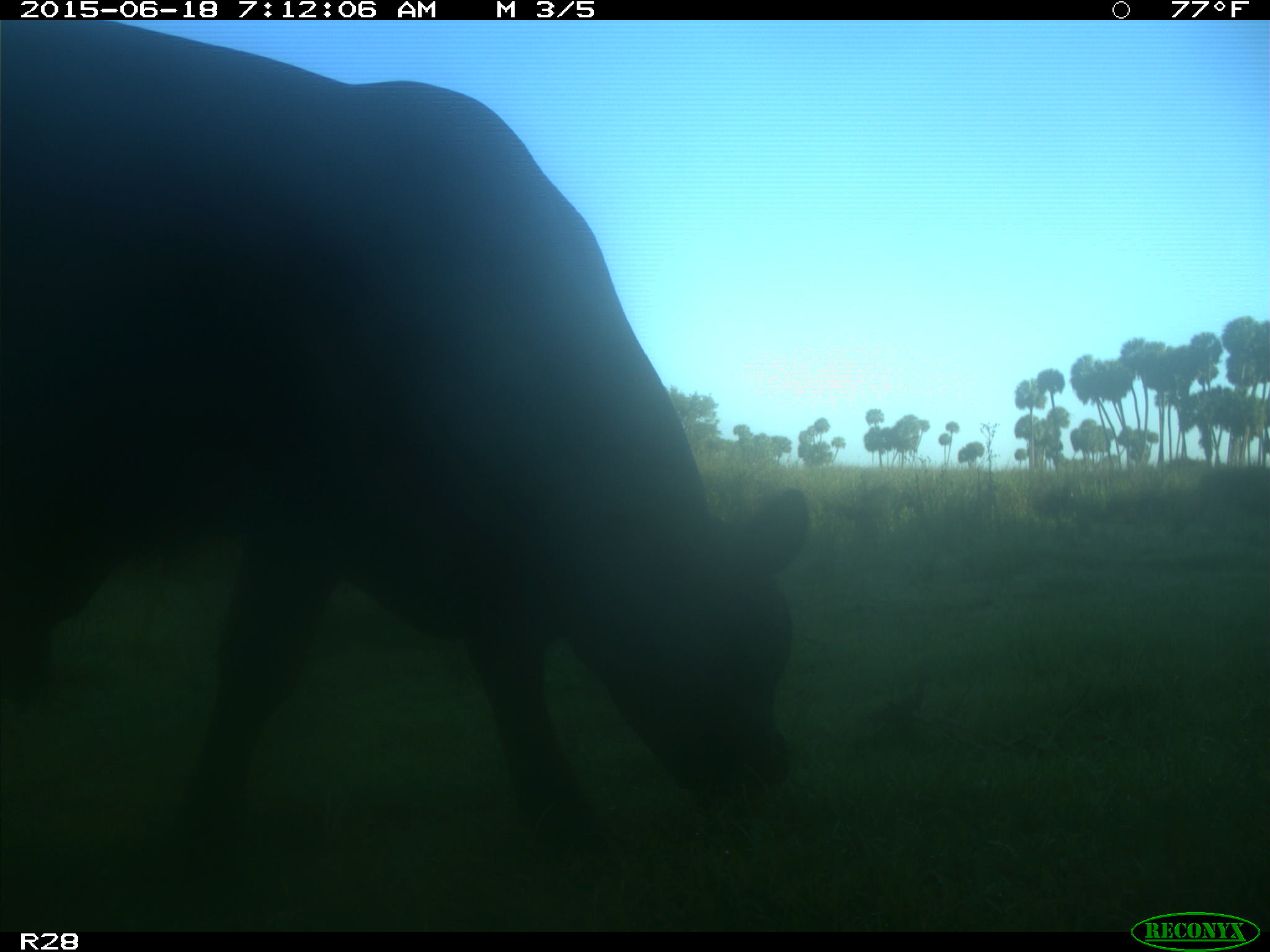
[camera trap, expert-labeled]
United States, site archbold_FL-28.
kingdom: Animalia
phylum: Chordata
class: Mammalia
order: Artiodactyla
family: Bovidae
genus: Bos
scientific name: Bos taurus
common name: domestic cow